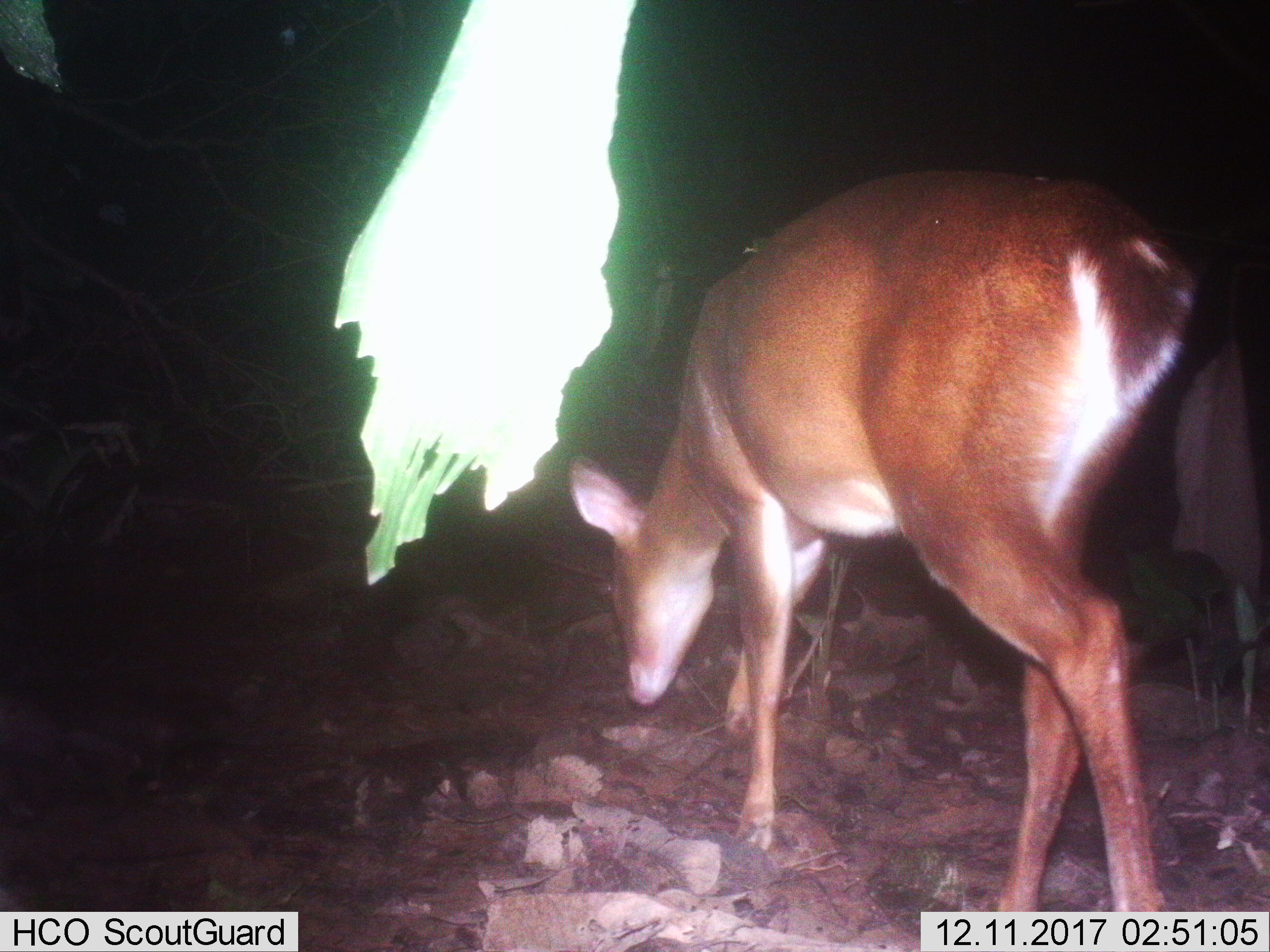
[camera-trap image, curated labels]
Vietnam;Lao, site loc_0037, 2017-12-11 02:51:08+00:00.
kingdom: Animalia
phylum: Chordata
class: Mammalia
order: Artiodactyla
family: Cervidae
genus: Muntiacus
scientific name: Muntiacus vuquangensis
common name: large-antlered muntjac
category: large antlered muntjac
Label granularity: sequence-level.